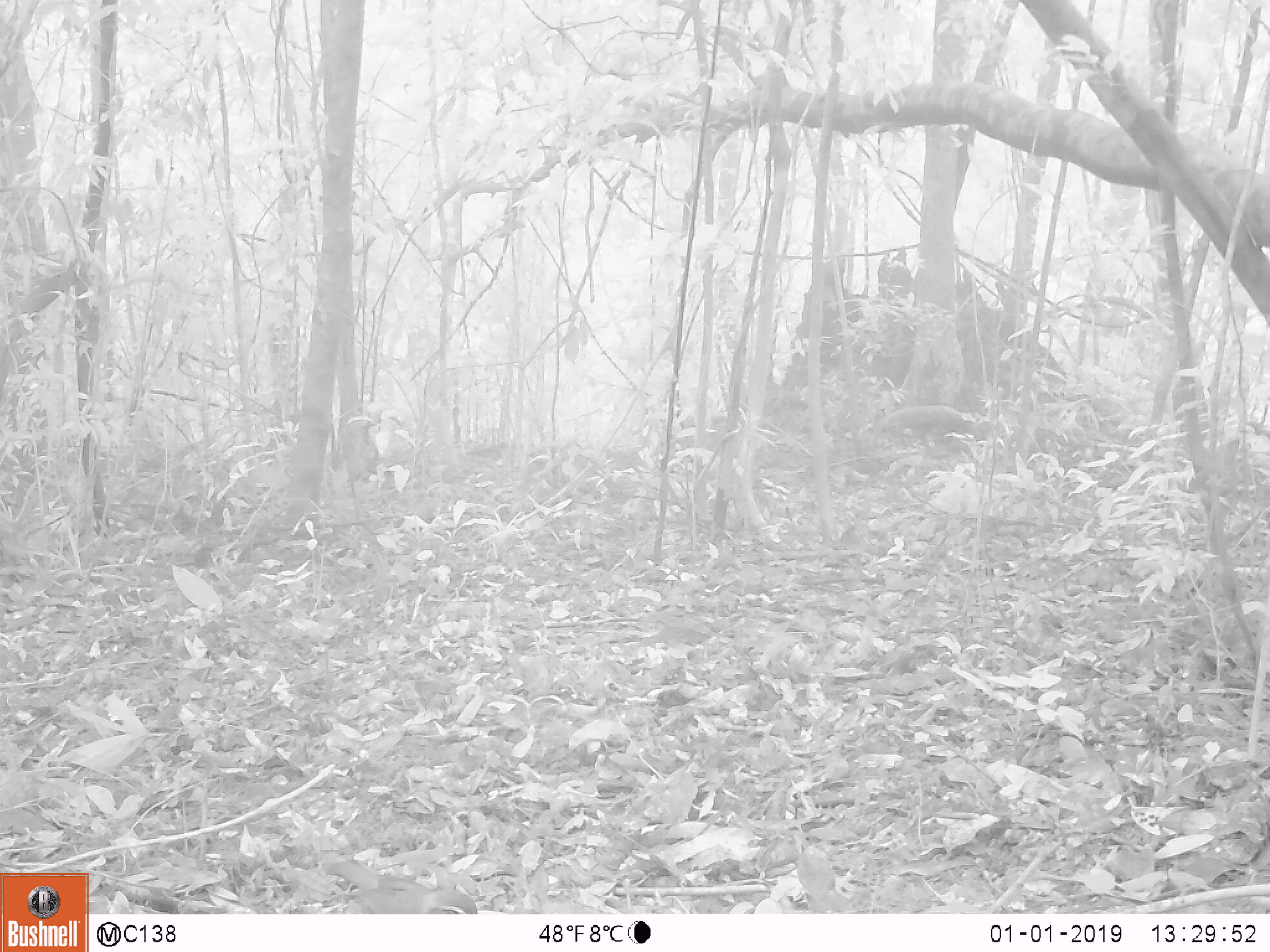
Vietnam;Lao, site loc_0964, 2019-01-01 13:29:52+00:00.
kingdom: Animalia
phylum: Chordata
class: Mammalia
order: Artiodactyla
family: Suidae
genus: Sus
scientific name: Sus scrofa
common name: eurasian wild pig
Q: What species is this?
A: Eurasian wild pig (Sus scrofa).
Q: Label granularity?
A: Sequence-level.